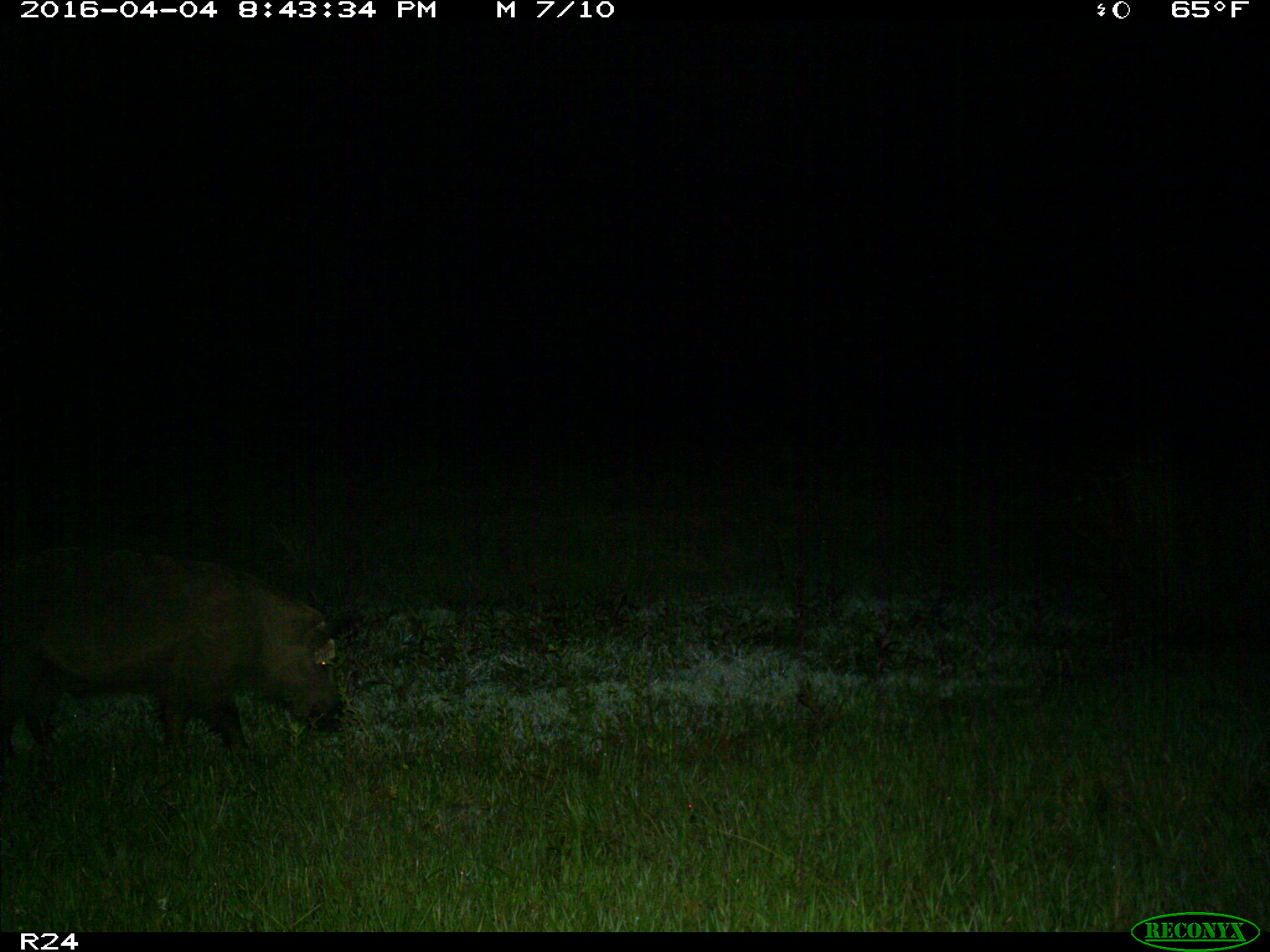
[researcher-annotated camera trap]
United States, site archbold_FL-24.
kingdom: Animalia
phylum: Chordata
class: Mammalia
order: Artiodactyla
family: Suidae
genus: Sus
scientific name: Sus scrofa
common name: wild boar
Sus scrofa (wild boar).